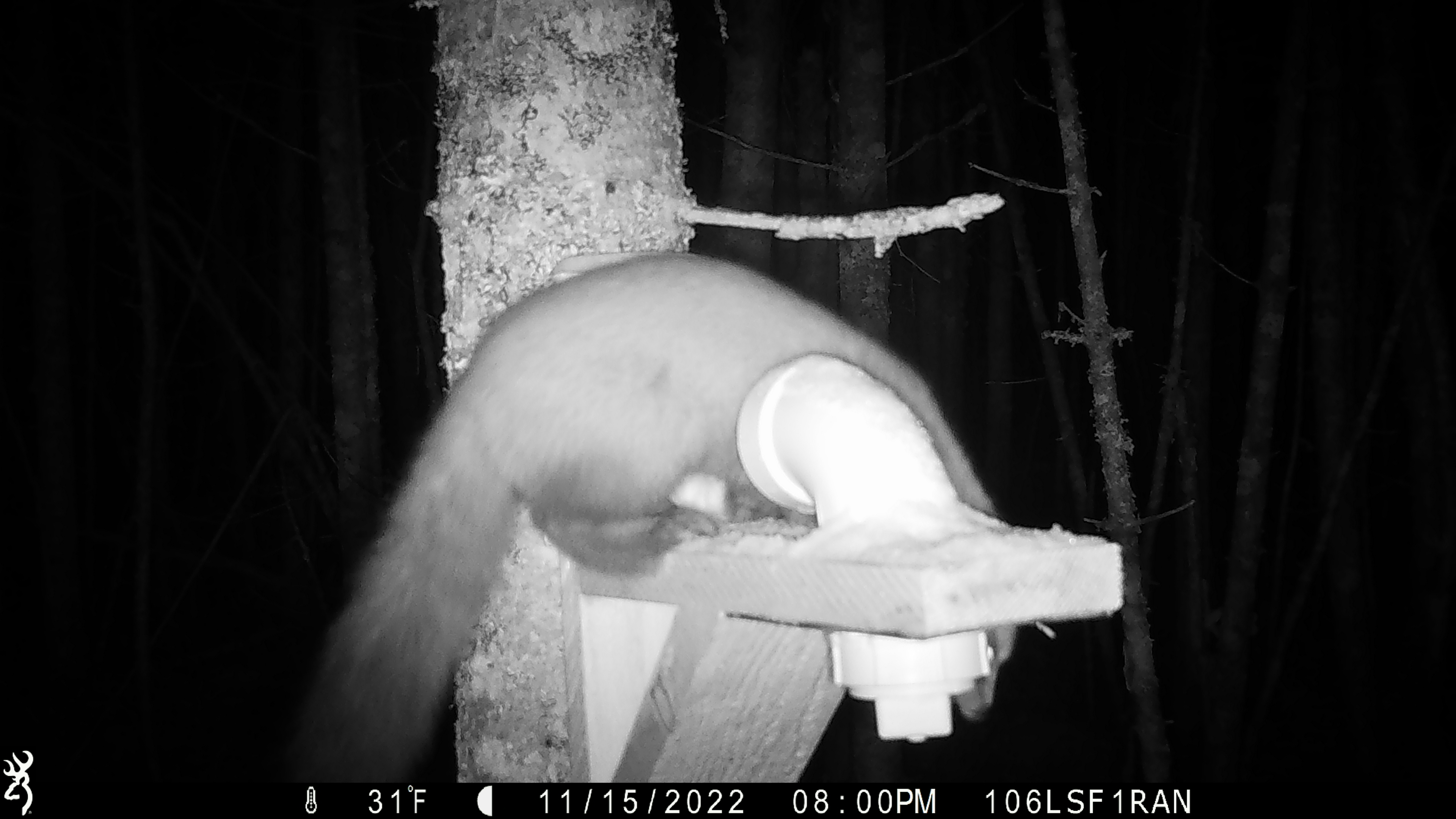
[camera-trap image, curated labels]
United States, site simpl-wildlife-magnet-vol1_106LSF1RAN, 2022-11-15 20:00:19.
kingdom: Animalia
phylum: Chordata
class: Mammalia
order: Carnivora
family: Mustelidae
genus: Martes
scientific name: Martes americana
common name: american marten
American marten (Martes americana).